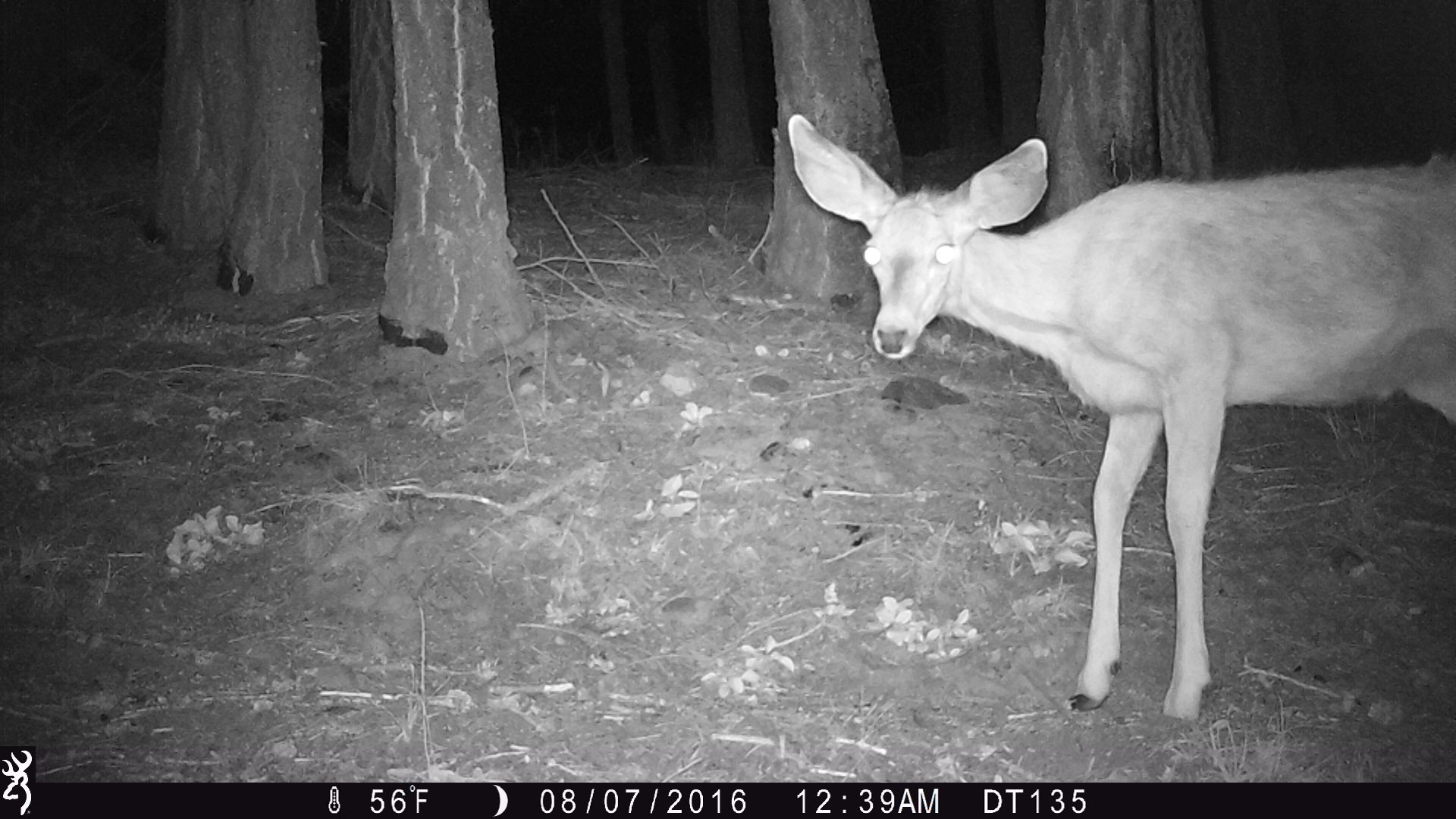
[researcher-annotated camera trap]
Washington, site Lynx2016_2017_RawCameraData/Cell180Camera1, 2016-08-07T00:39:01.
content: unidentified animal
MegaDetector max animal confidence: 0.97